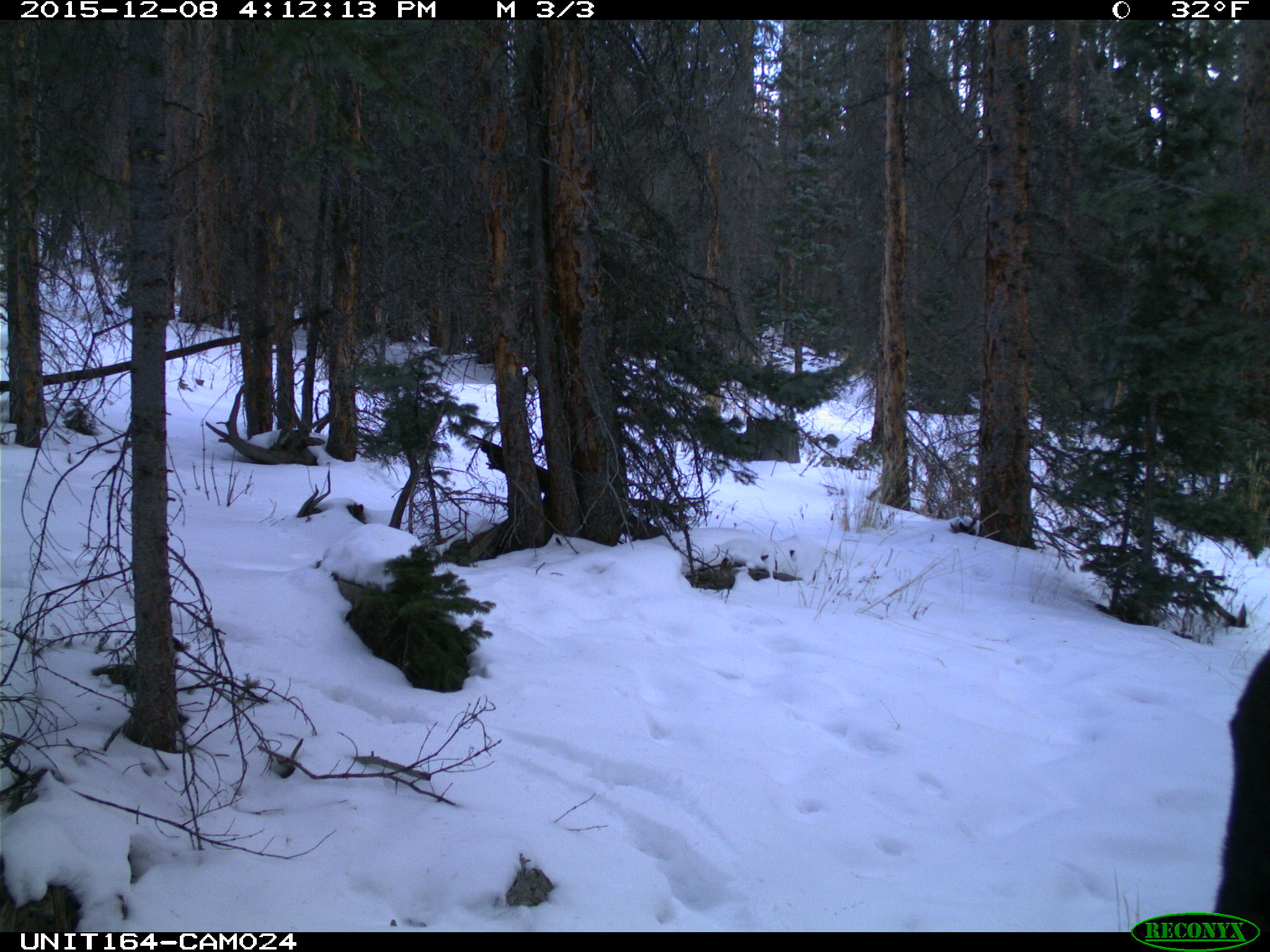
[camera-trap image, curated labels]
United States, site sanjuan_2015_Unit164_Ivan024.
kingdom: Animalia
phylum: Chordata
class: Mammalia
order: Artiodactyla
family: Cervidae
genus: Alces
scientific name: Alces alces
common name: moose